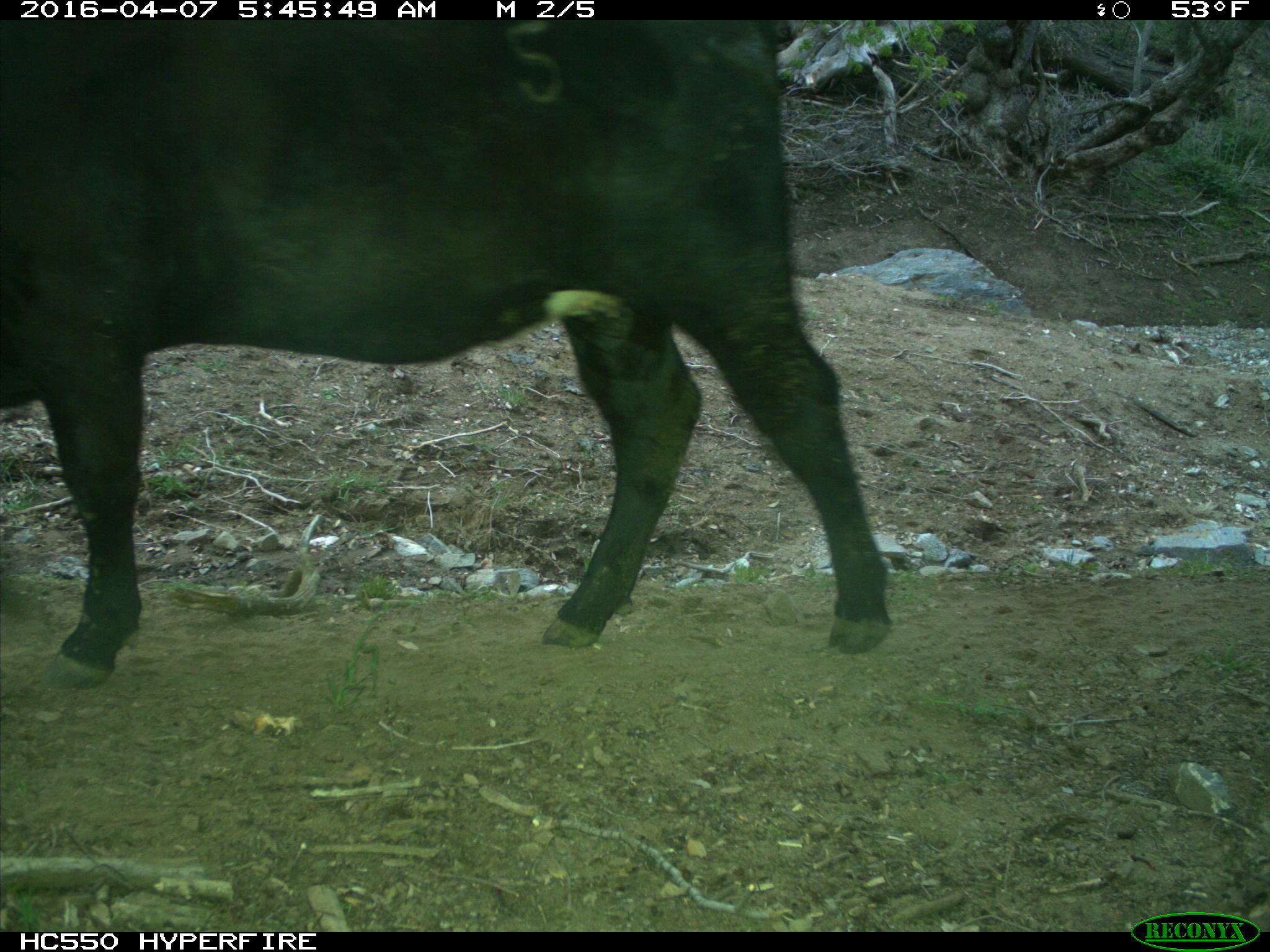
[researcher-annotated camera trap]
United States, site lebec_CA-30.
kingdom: Animalia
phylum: Chordata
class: Mammalia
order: Artiodactyla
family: Bovidae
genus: Bos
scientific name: Bos taurus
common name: domestic cow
Bos taurus (domestic cow).